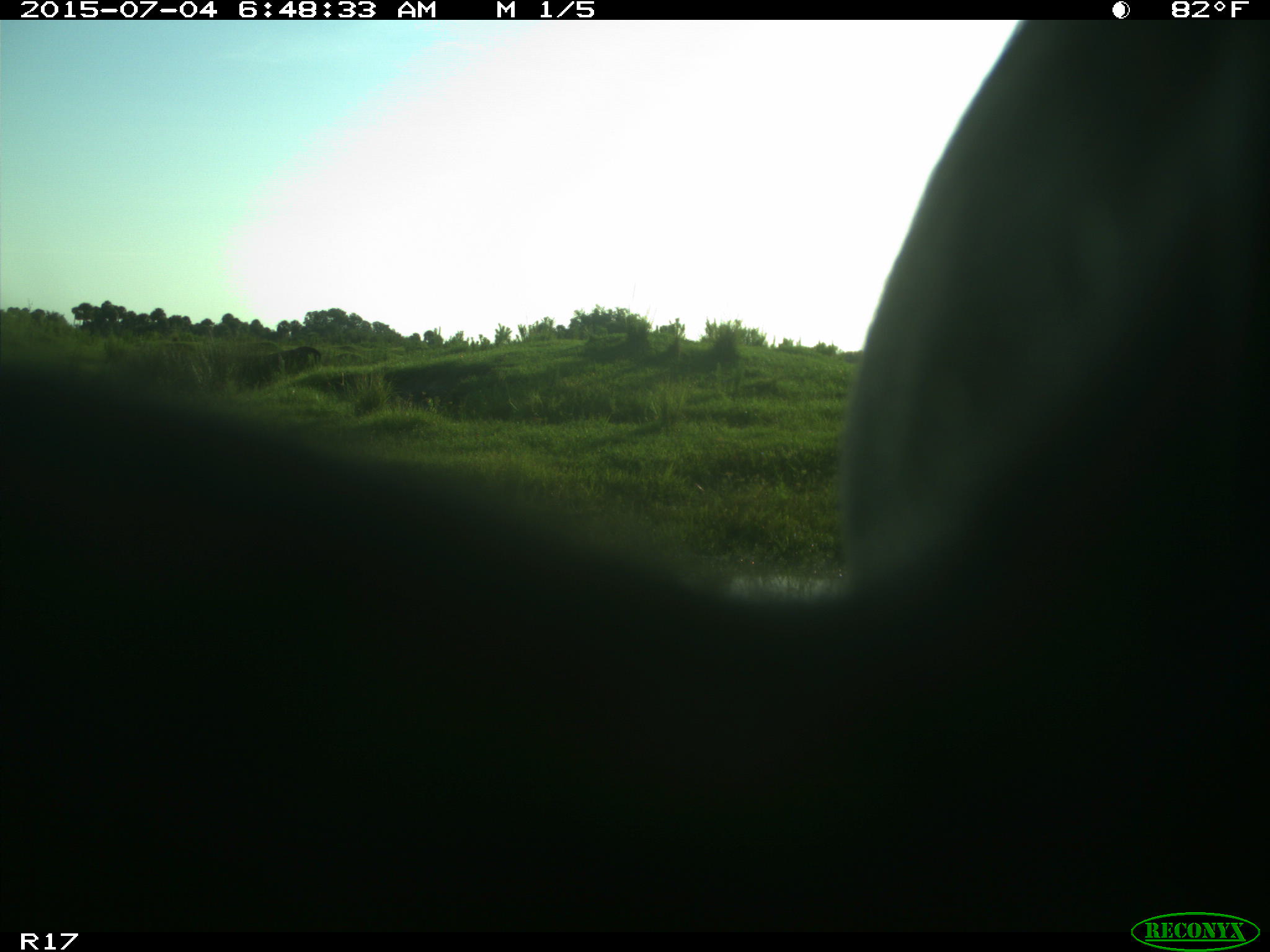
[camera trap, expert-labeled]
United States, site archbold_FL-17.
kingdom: Animalia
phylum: Chordata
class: Mammalia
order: Artiodactyla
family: Bovidae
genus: Bos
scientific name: Bos taurus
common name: domestic cow